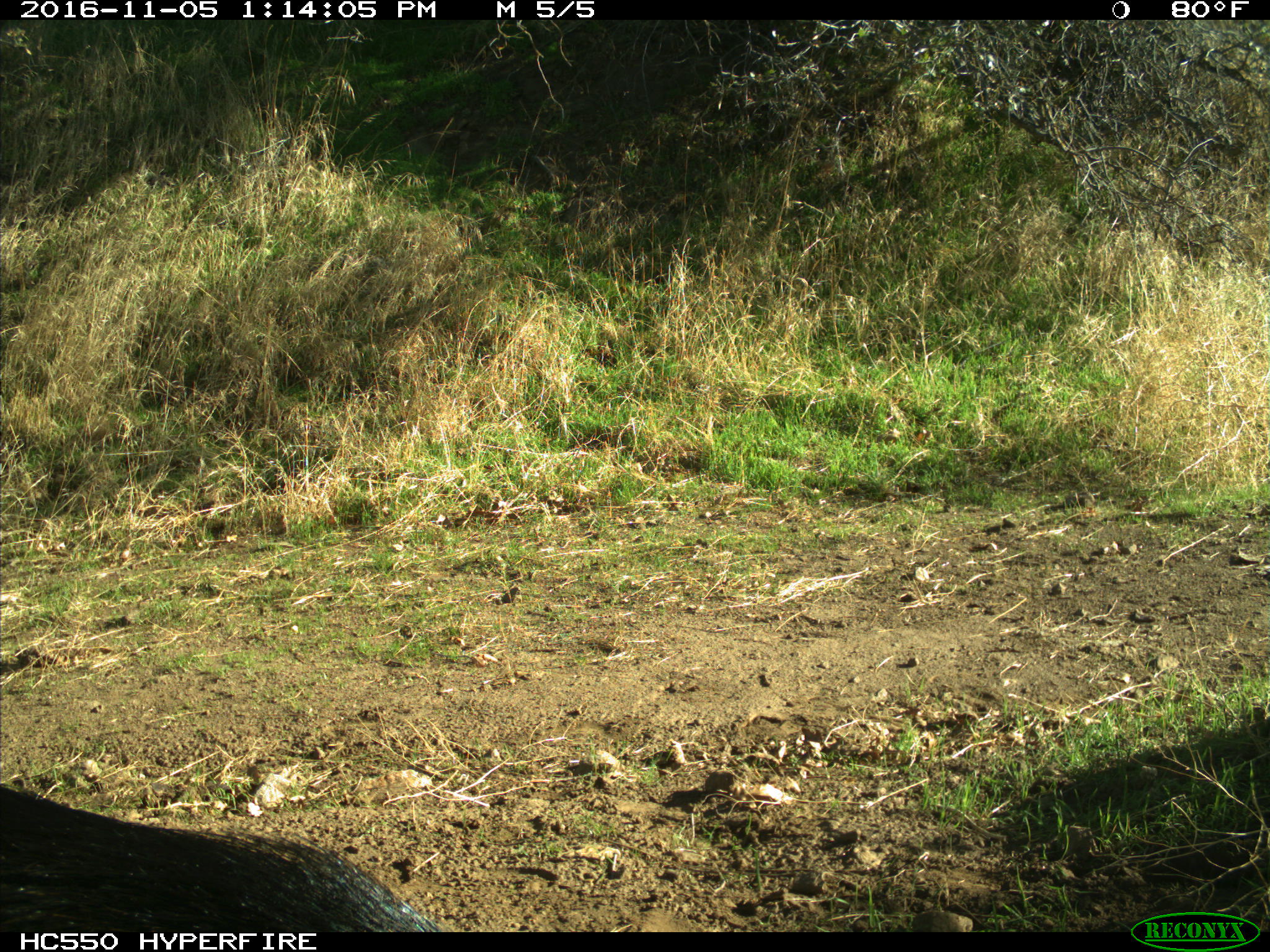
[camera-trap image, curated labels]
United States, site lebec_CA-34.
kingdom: Animalia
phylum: Chordata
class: Mammalia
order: Artiodactyla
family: Suidae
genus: Sus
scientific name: Sus scrofa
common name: wild boar